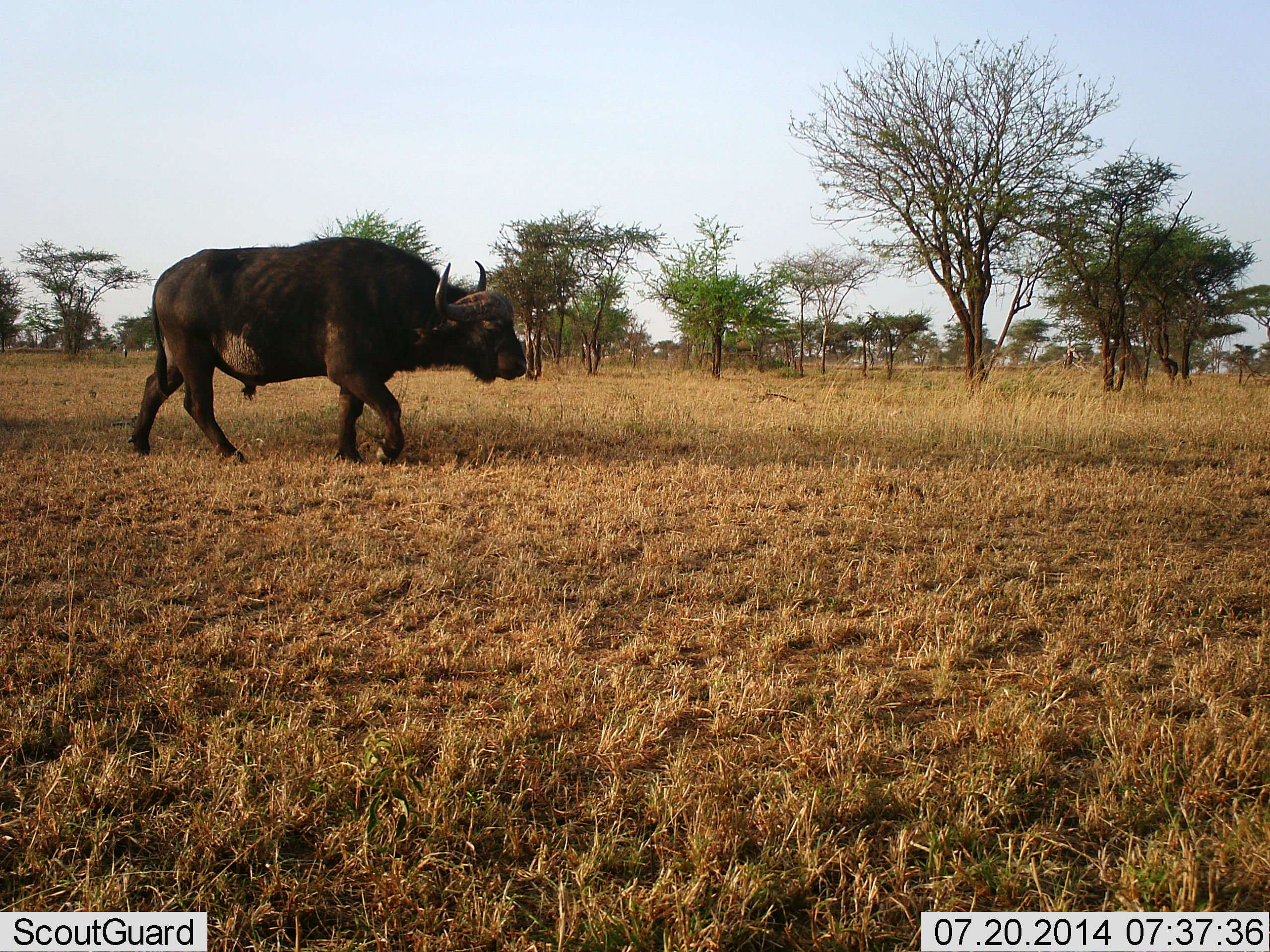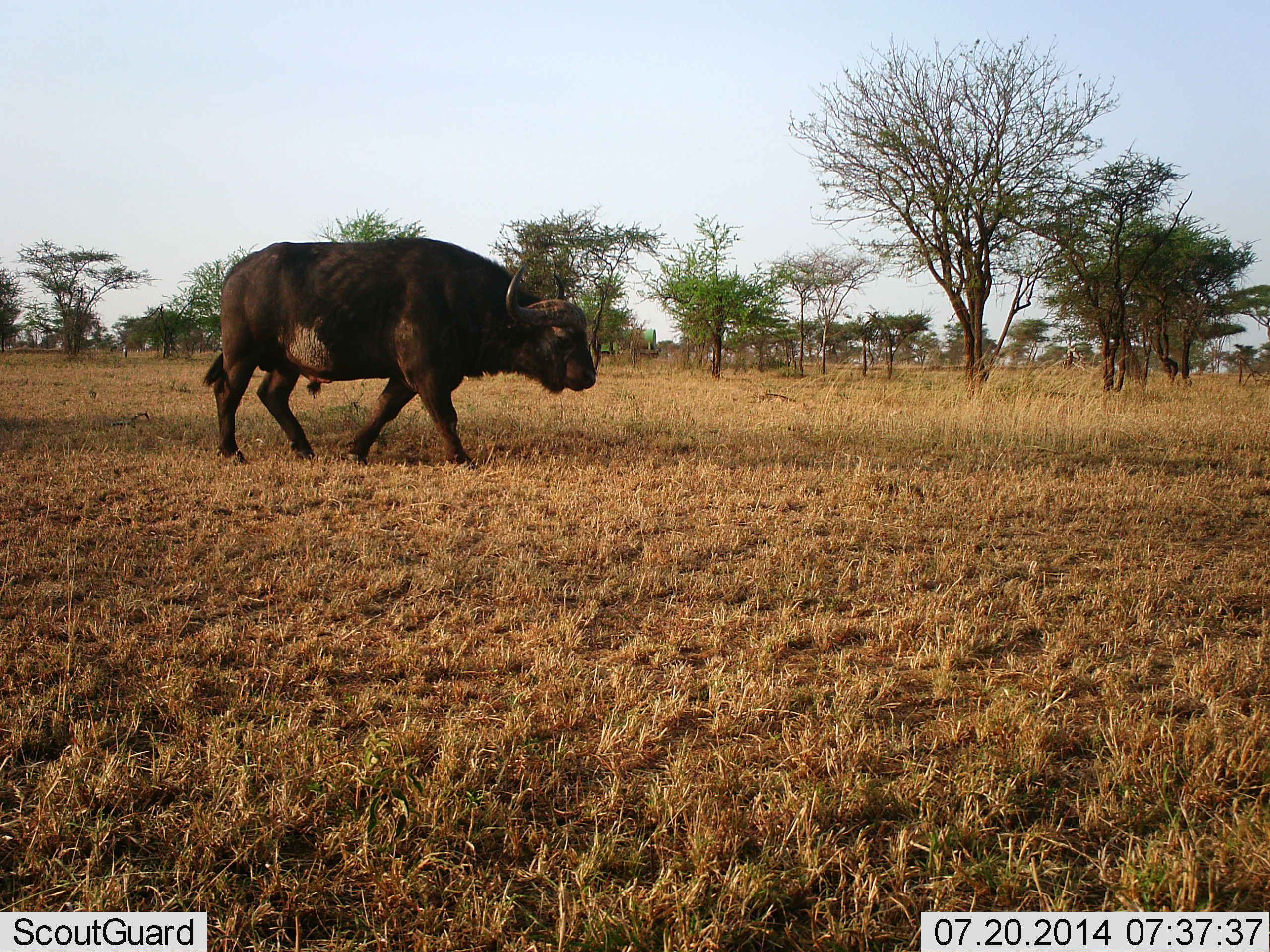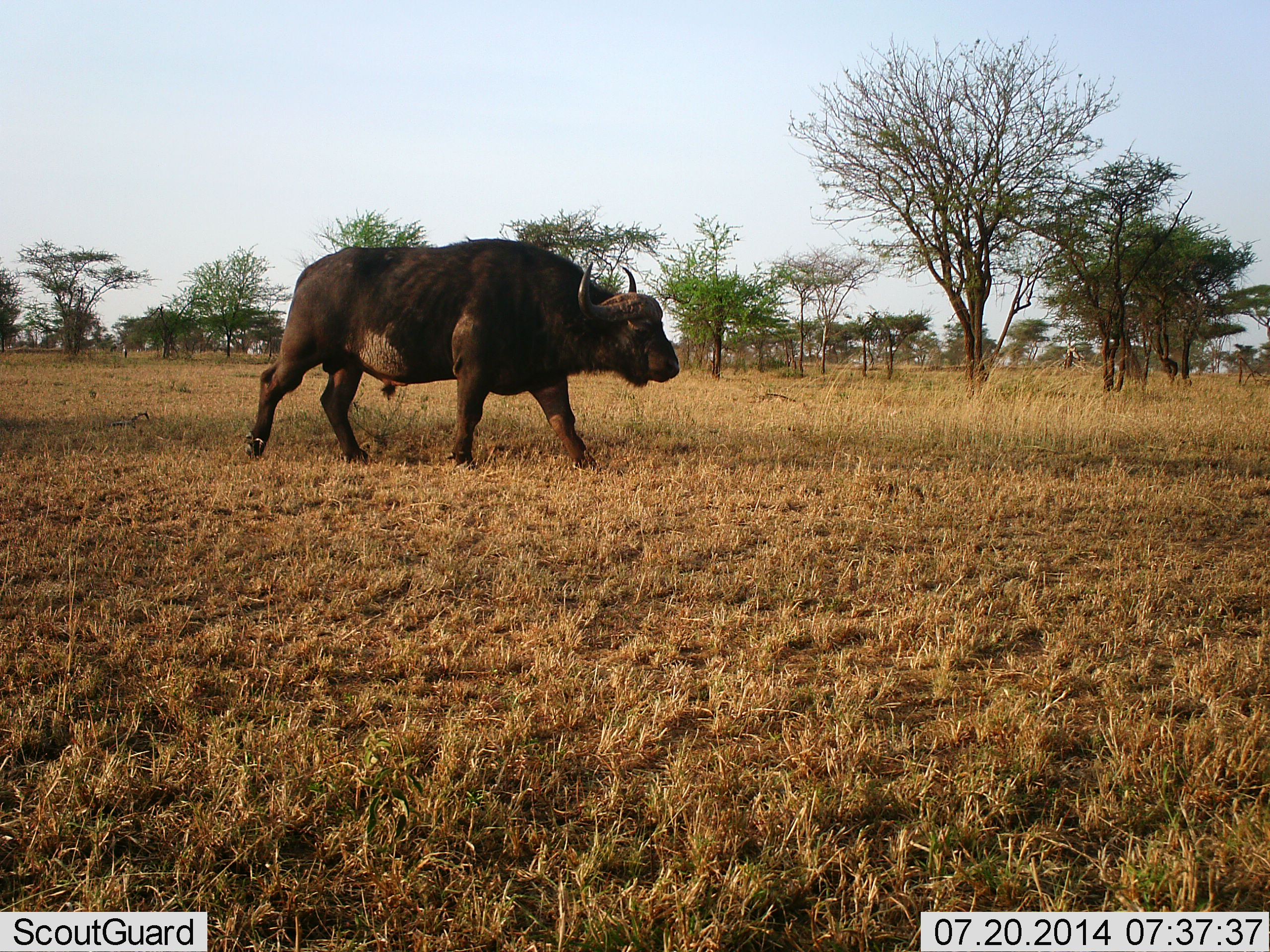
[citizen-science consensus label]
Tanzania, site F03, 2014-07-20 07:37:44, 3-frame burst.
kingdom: Animalia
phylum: Chordata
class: Mammalia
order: Artiodactyla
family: Bovidae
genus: Syncerus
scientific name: Syncerus caffer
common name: cape buffalo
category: buffalo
Buffalo (cape buffalo) (Syncerus caffer), count 1. Behavior (volunteer vote fractions): standing 7%, resting 0%, moving 100%, interacting 0%. Young present (vote fraction): 0%. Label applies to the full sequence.